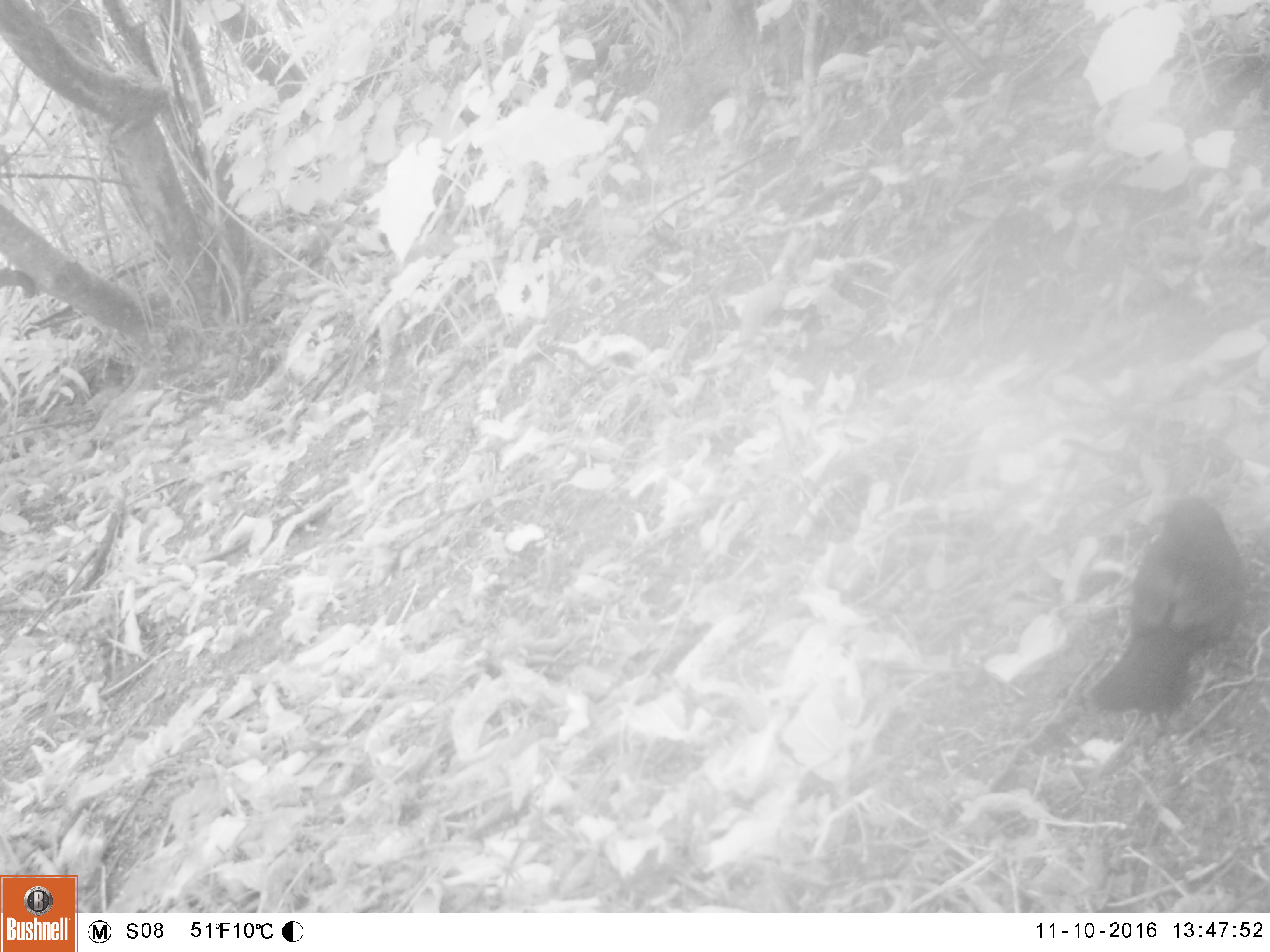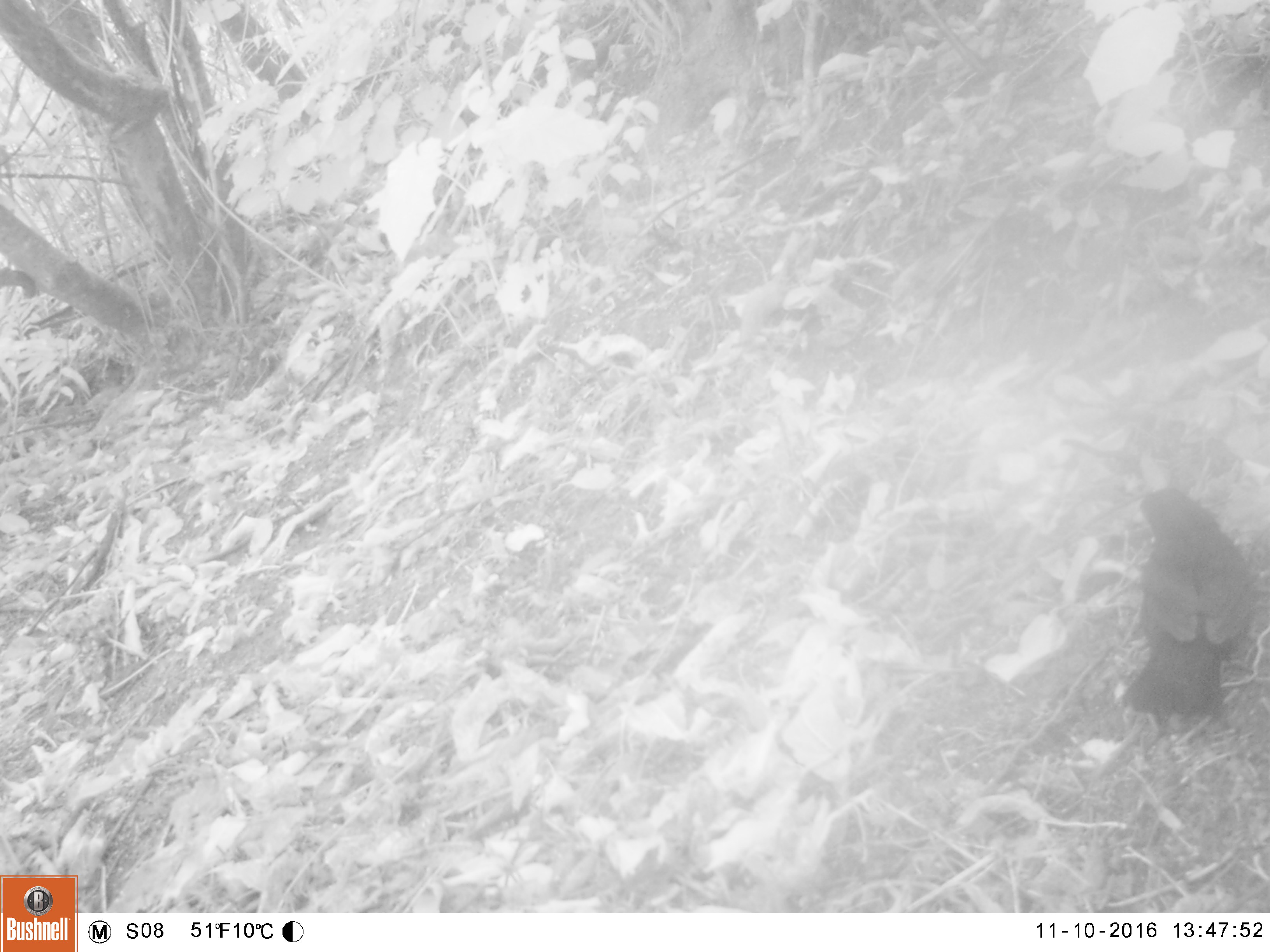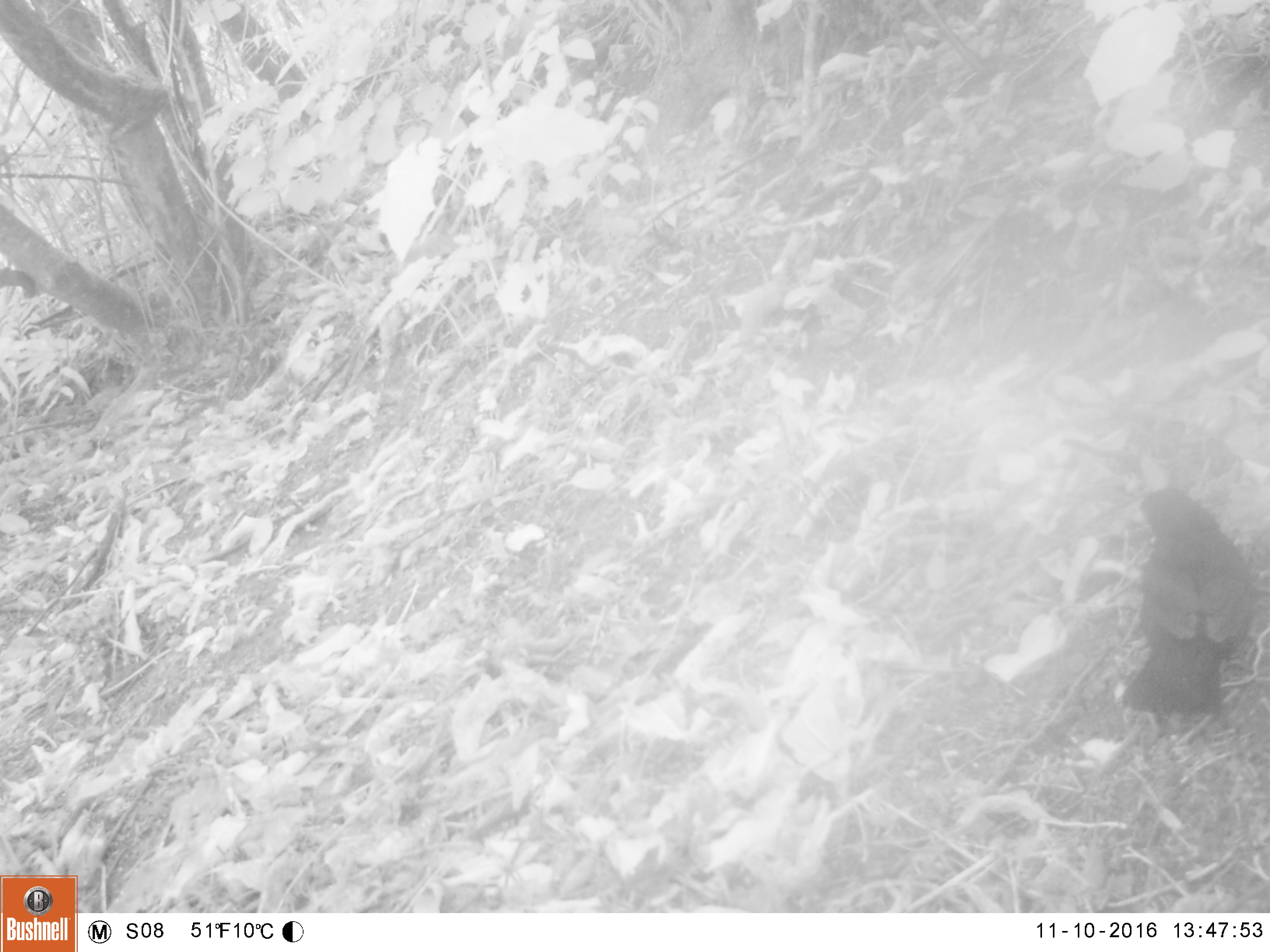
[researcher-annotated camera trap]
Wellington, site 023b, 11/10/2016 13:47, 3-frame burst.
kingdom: Animalia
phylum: Chordata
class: Aves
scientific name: Aves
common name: bird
Bird (Aves).